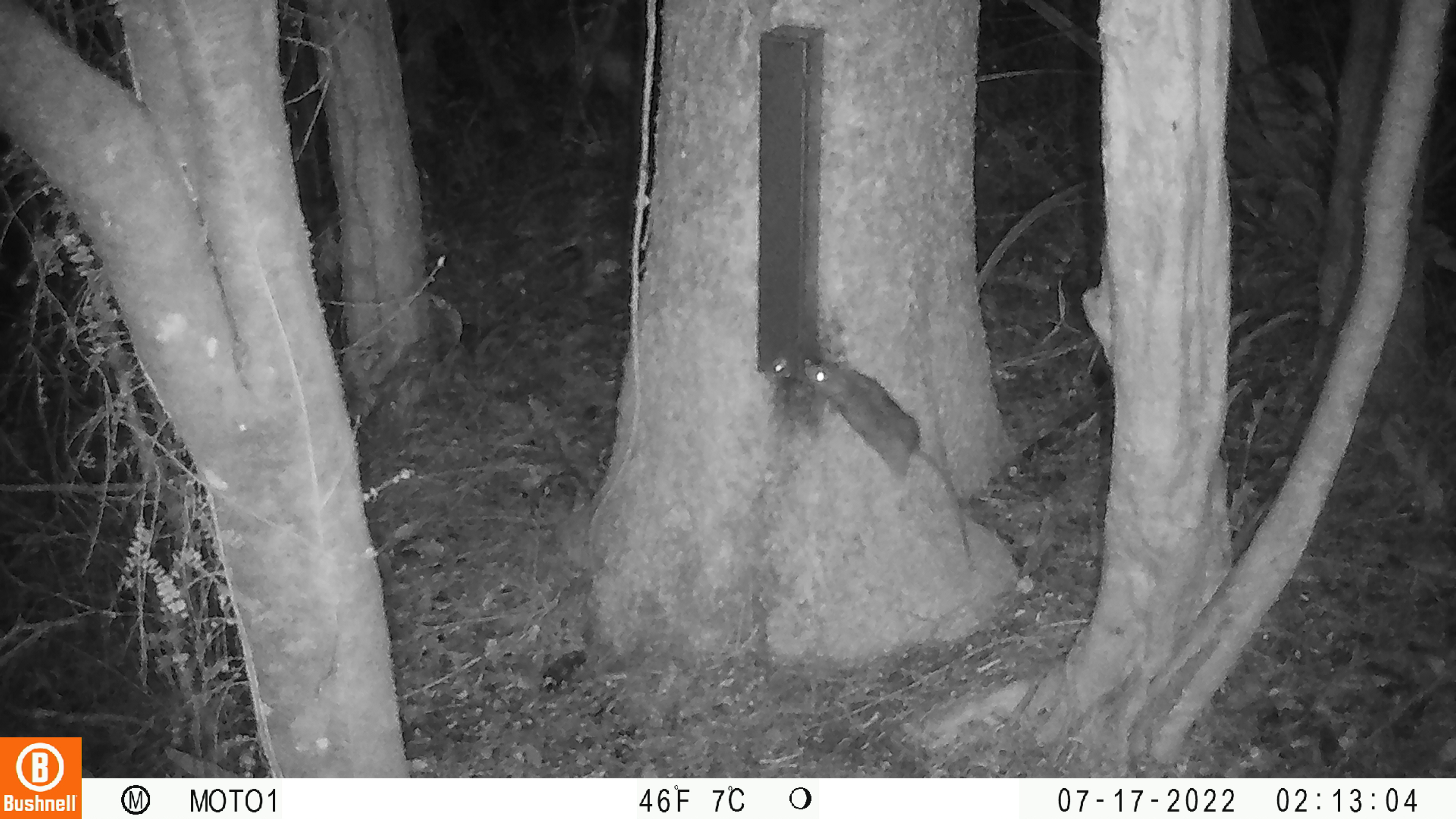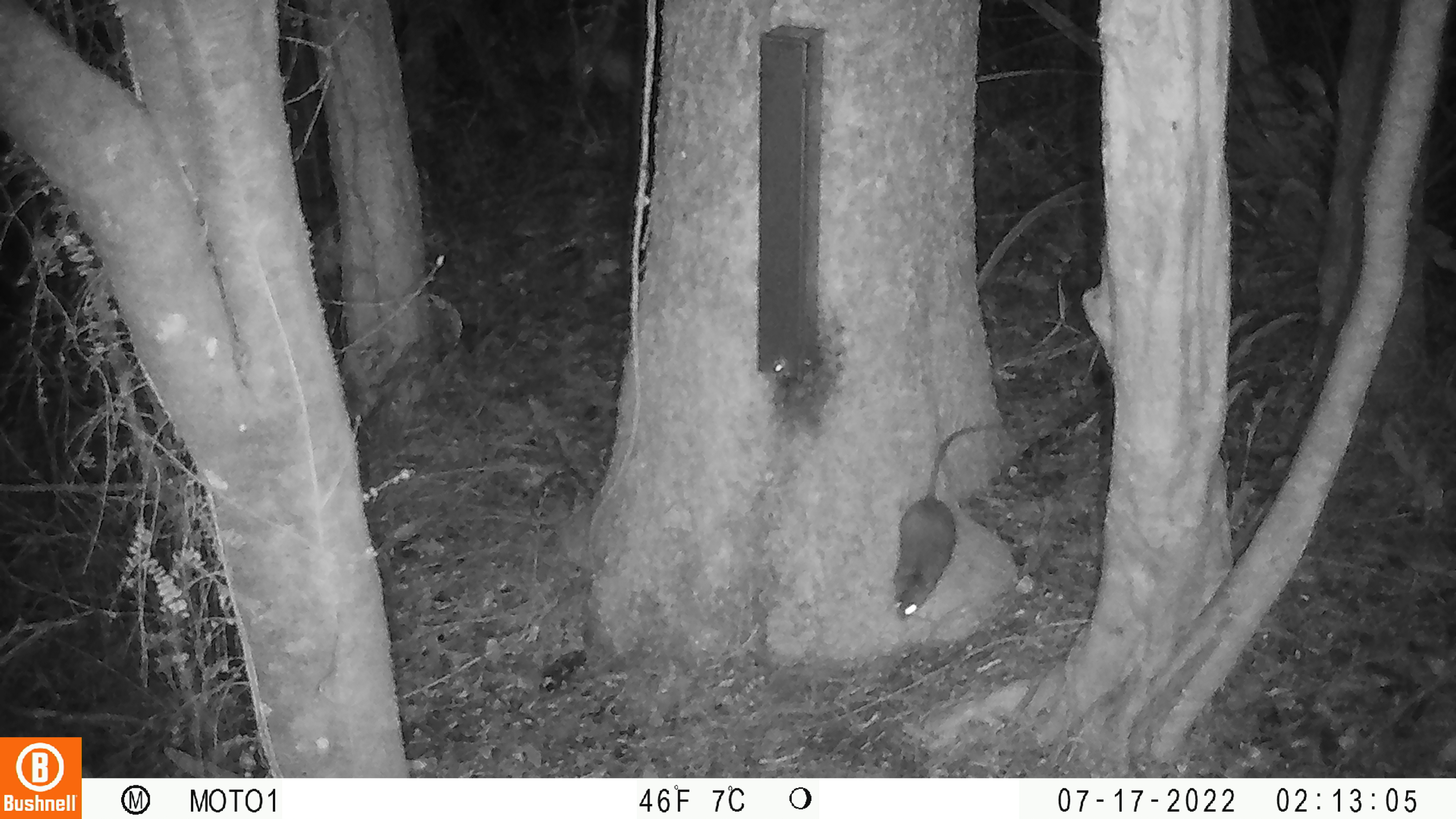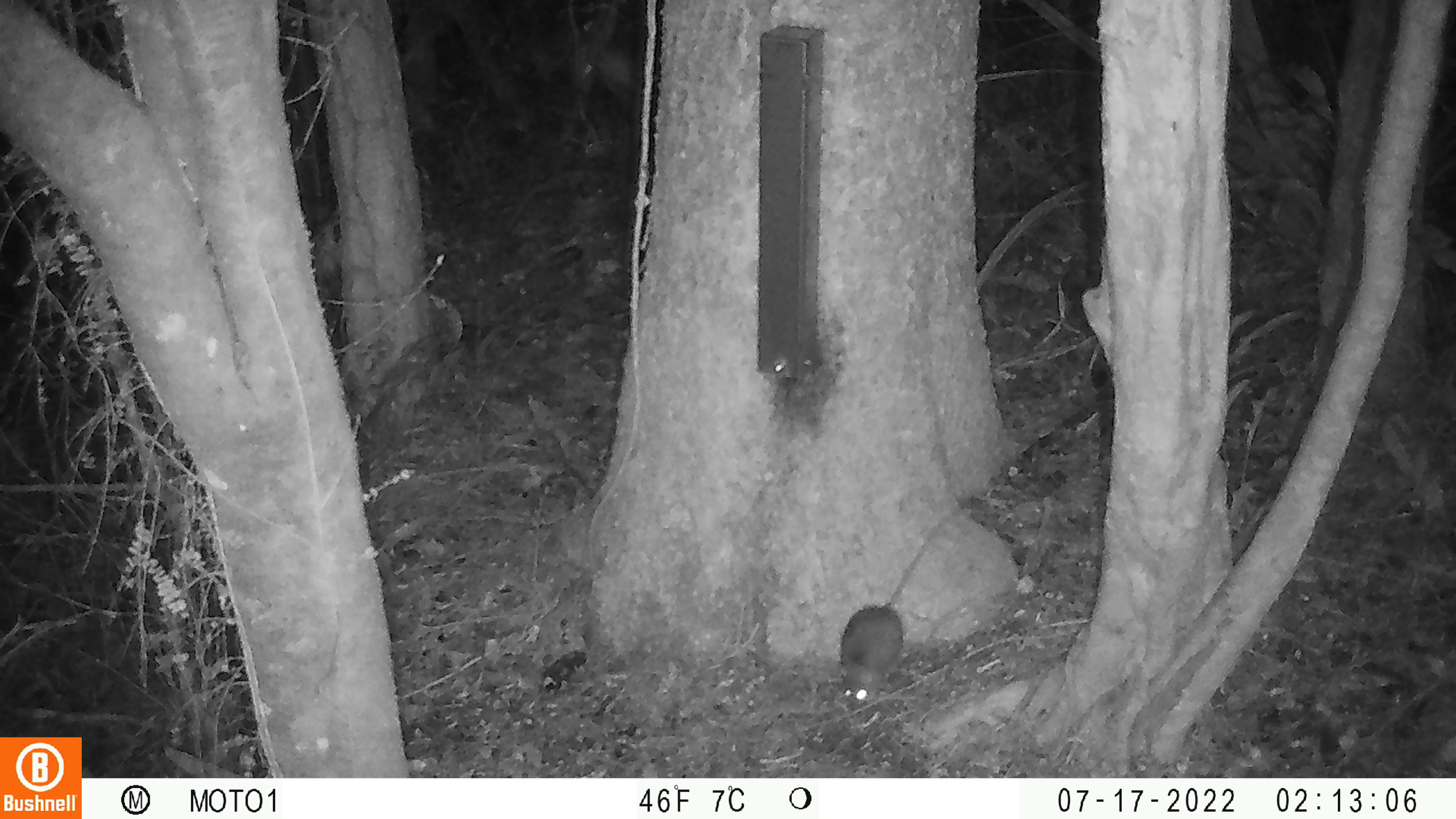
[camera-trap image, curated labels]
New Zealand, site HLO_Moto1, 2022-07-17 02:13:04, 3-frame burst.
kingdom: Animalia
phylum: Chordata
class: Mammalia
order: Rodentia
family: Muridae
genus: Rattus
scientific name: Rattus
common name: rat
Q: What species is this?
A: Rat (Rattus).